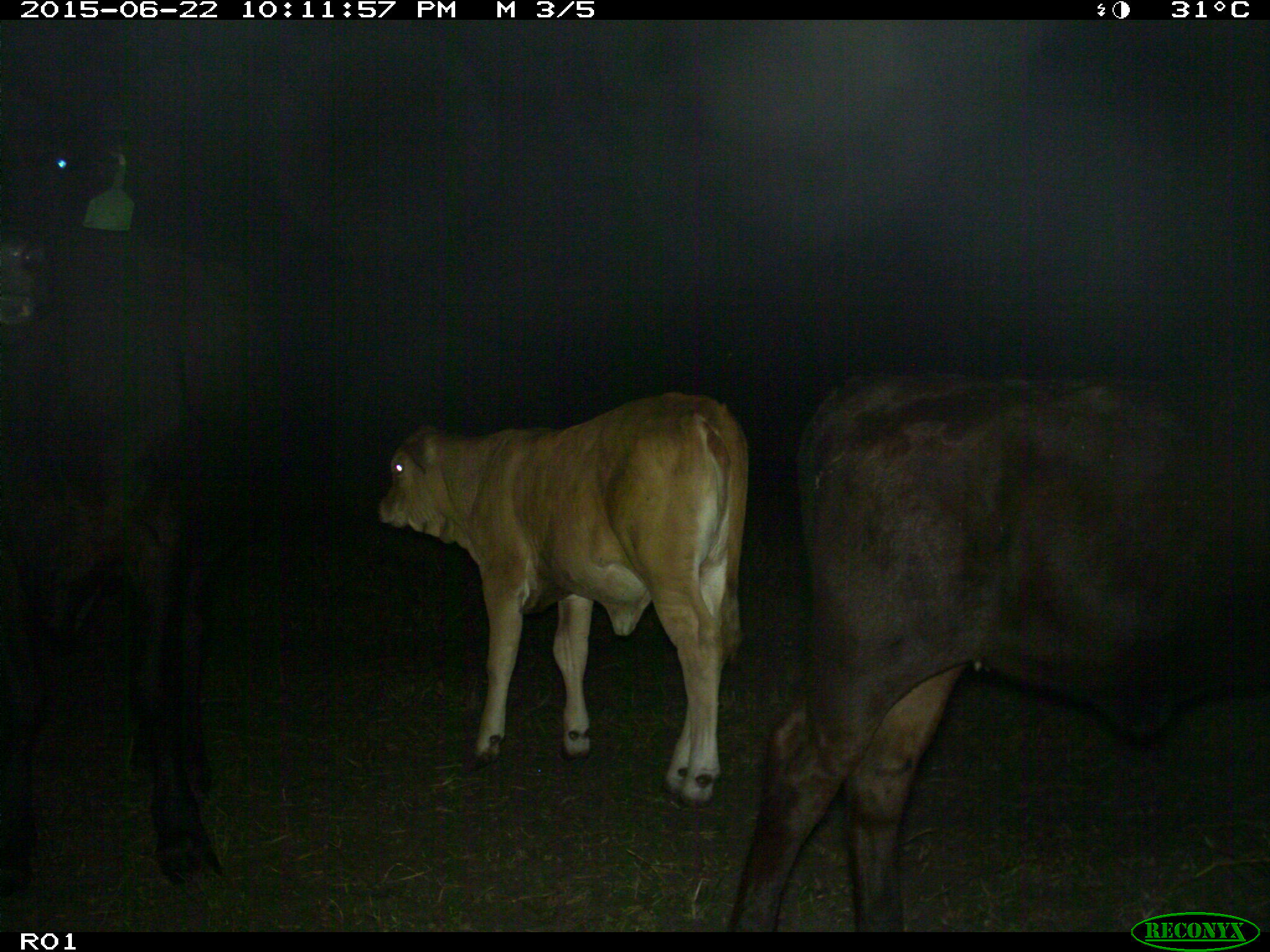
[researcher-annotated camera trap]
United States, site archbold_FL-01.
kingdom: Animalia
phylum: Chordata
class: Mammalia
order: Artiodactyla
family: Bovidae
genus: Bos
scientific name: Bos taurus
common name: domestic cow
Bos taurus (domestic cow).